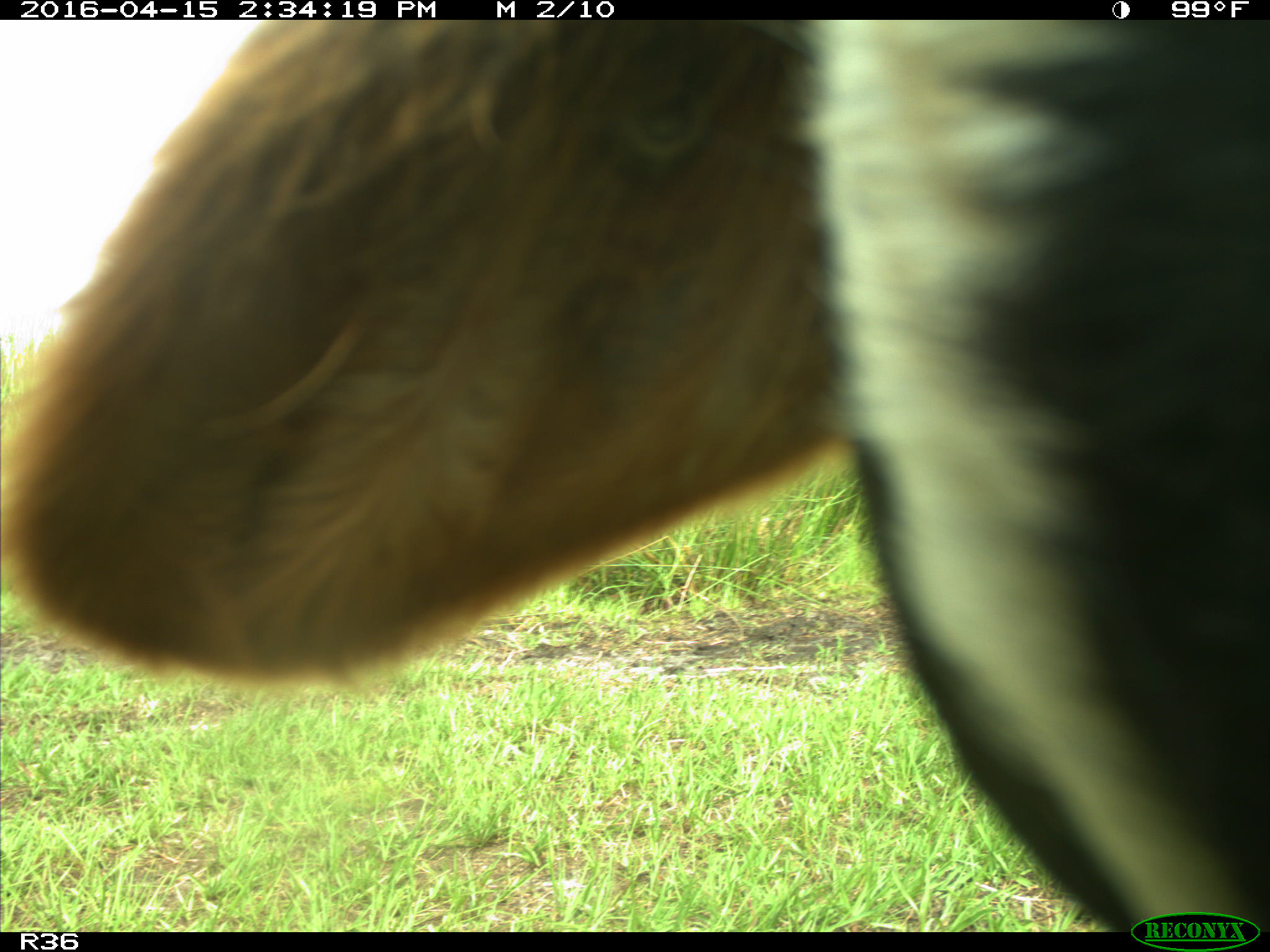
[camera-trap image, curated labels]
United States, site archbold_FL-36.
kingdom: Animalia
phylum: Chordata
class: Mammalia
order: Artiodactyla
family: Bovidae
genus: Bos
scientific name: Bos taurus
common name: domestic cow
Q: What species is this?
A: Bos taurus (domestic cow).